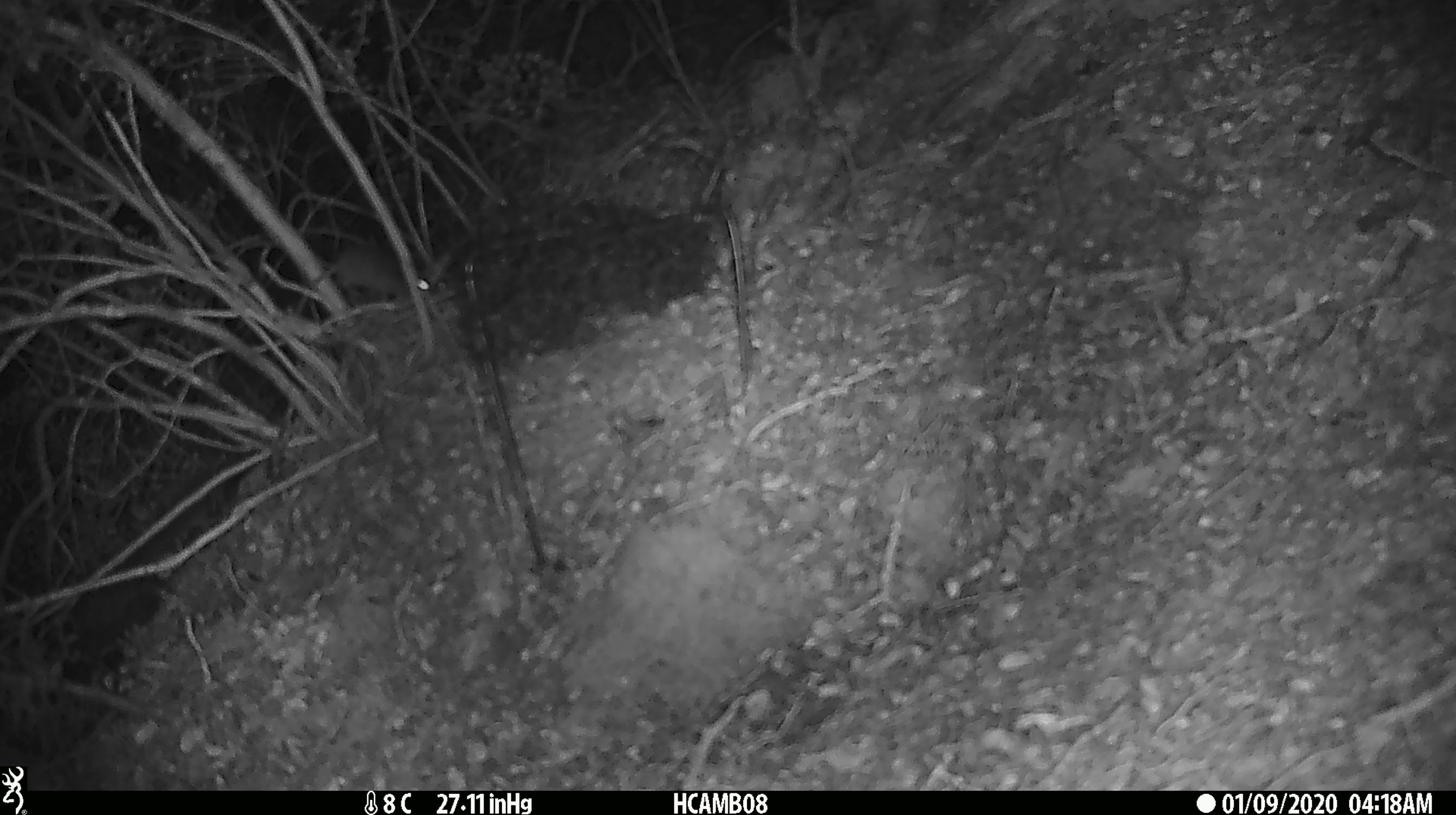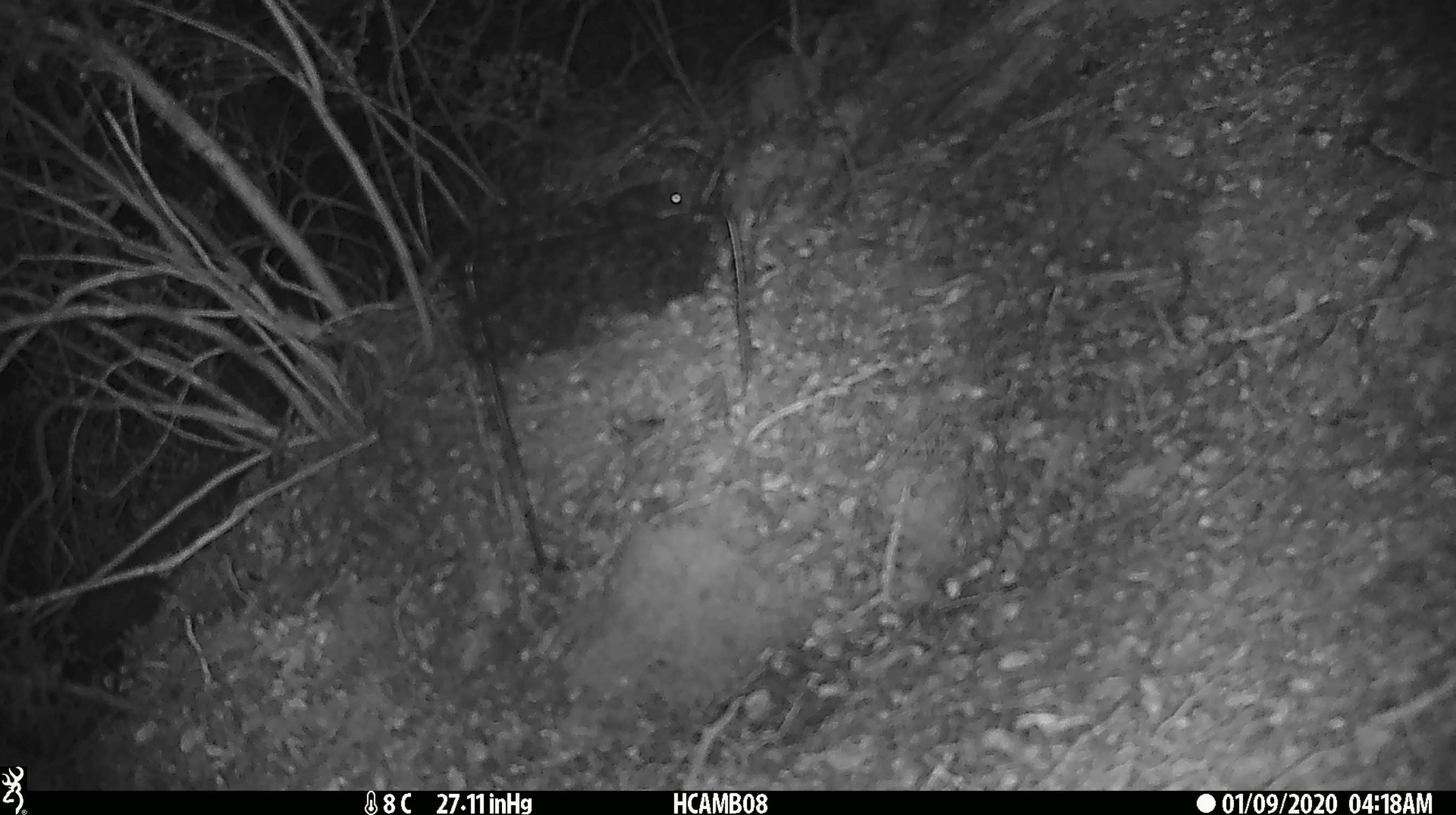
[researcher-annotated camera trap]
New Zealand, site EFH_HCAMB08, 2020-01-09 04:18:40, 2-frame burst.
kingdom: Animalia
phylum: Chordata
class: Mammalia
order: Rodentia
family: Muridae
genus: Mus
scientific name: Mus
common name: mouse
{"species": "mouse (Mus)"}